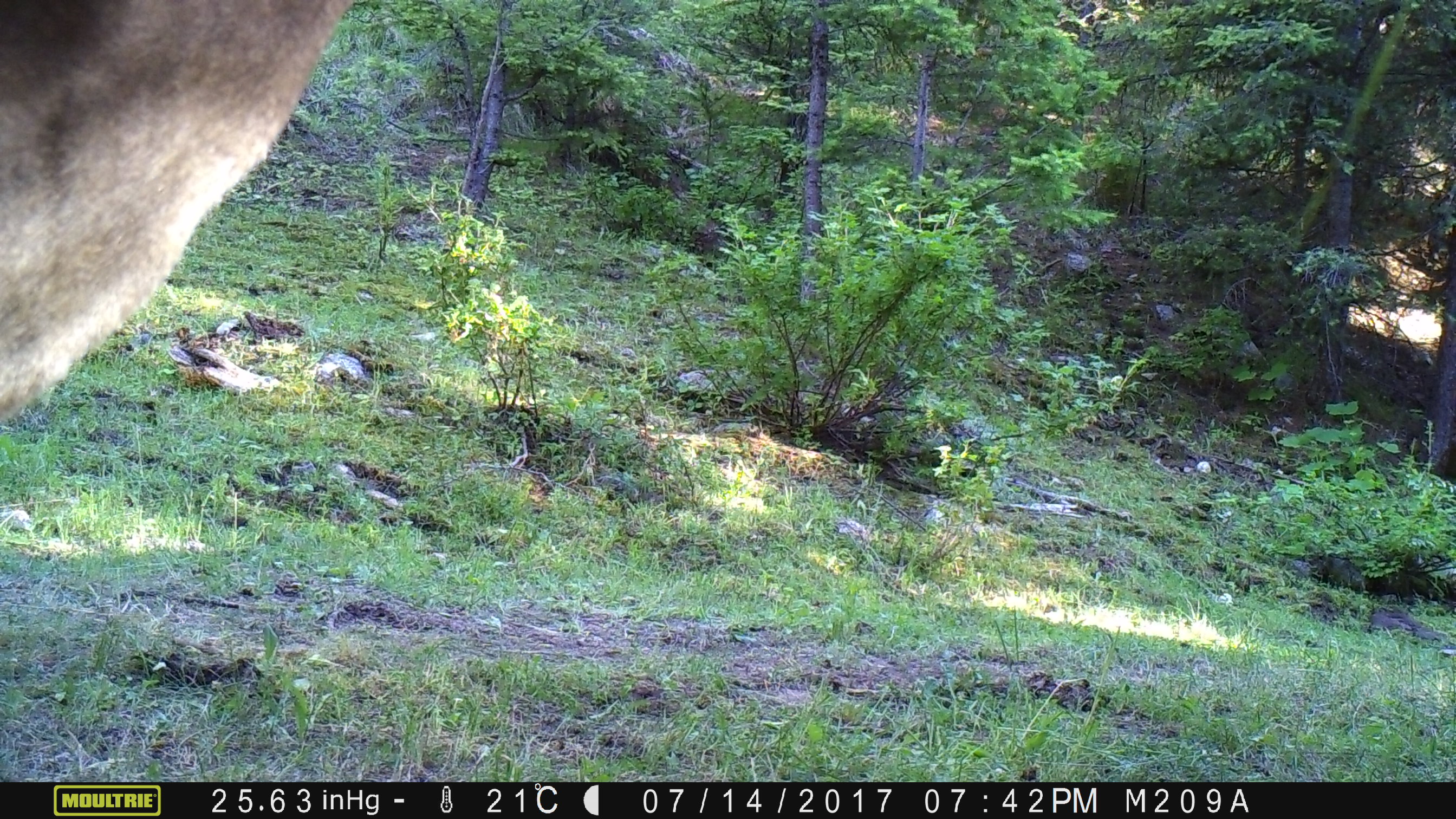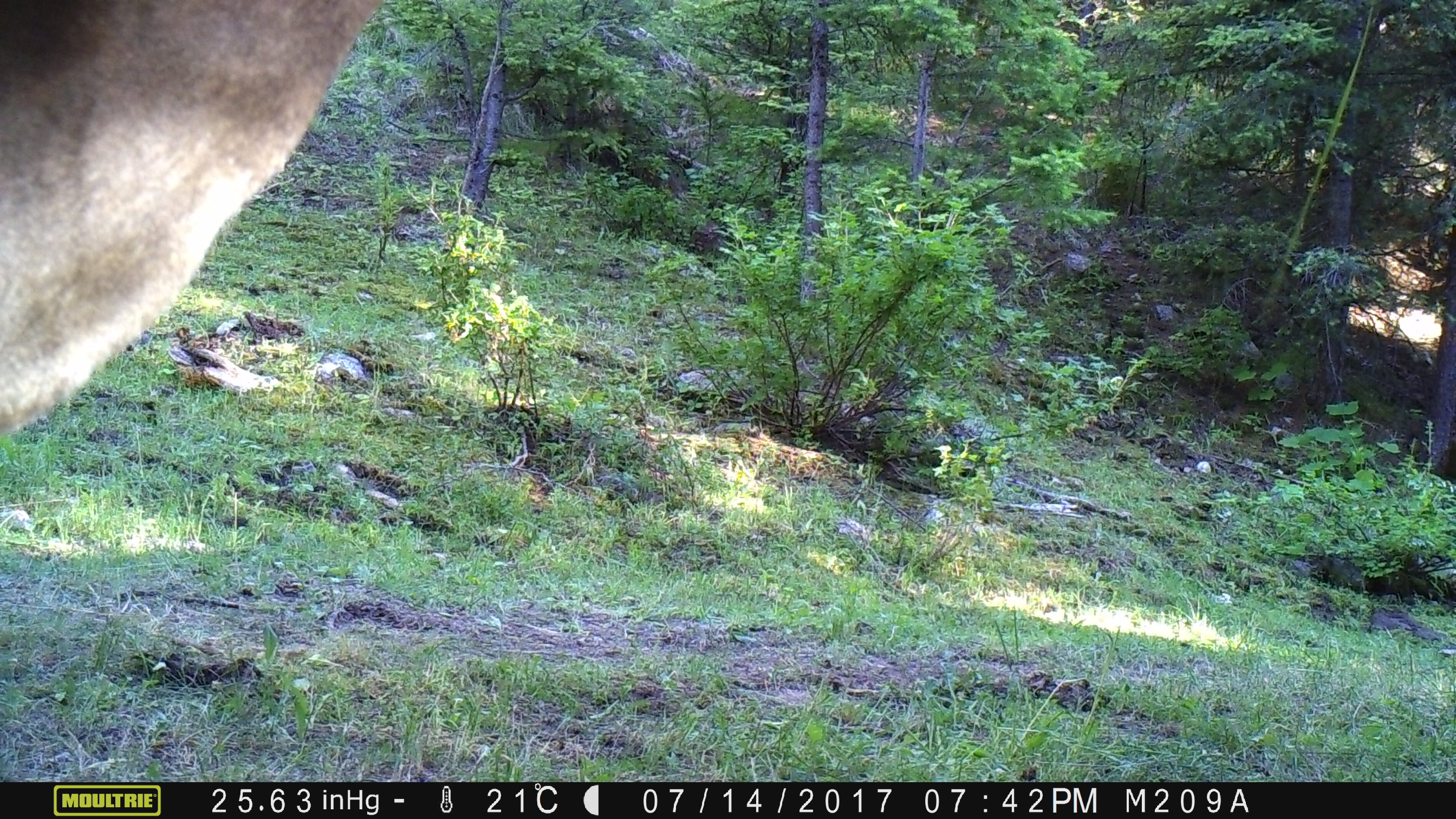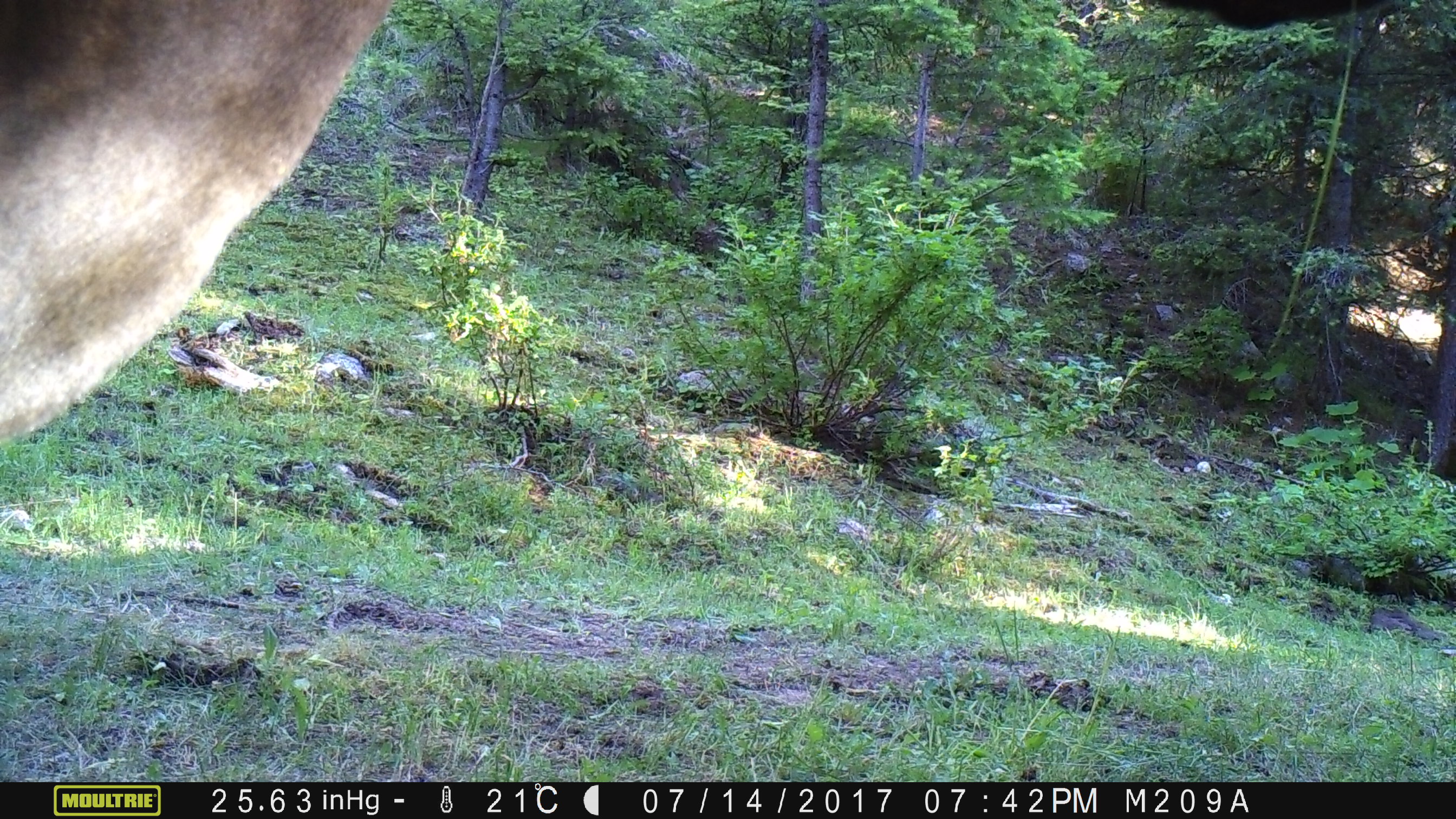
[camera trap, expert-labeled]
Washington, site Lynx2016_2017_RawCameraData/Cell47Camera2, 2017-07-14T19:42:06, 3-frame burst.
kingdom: Animalia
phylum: Chordata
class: Mammalia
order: Artiodactyla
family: Bovidae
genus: Bos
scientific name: Bos taurus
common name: domestic cattle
Domestic cattle (Bos taurus). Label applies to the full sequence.